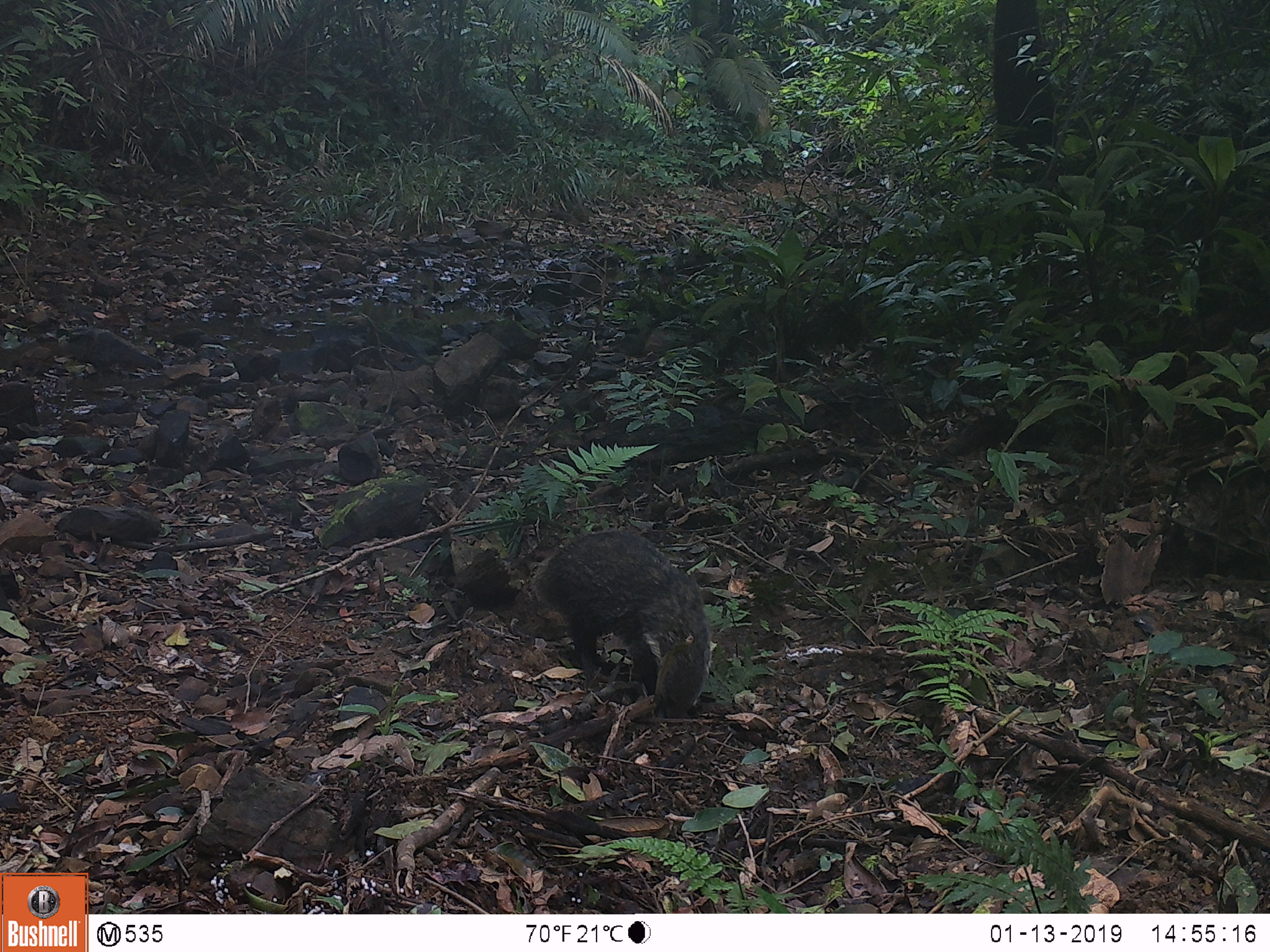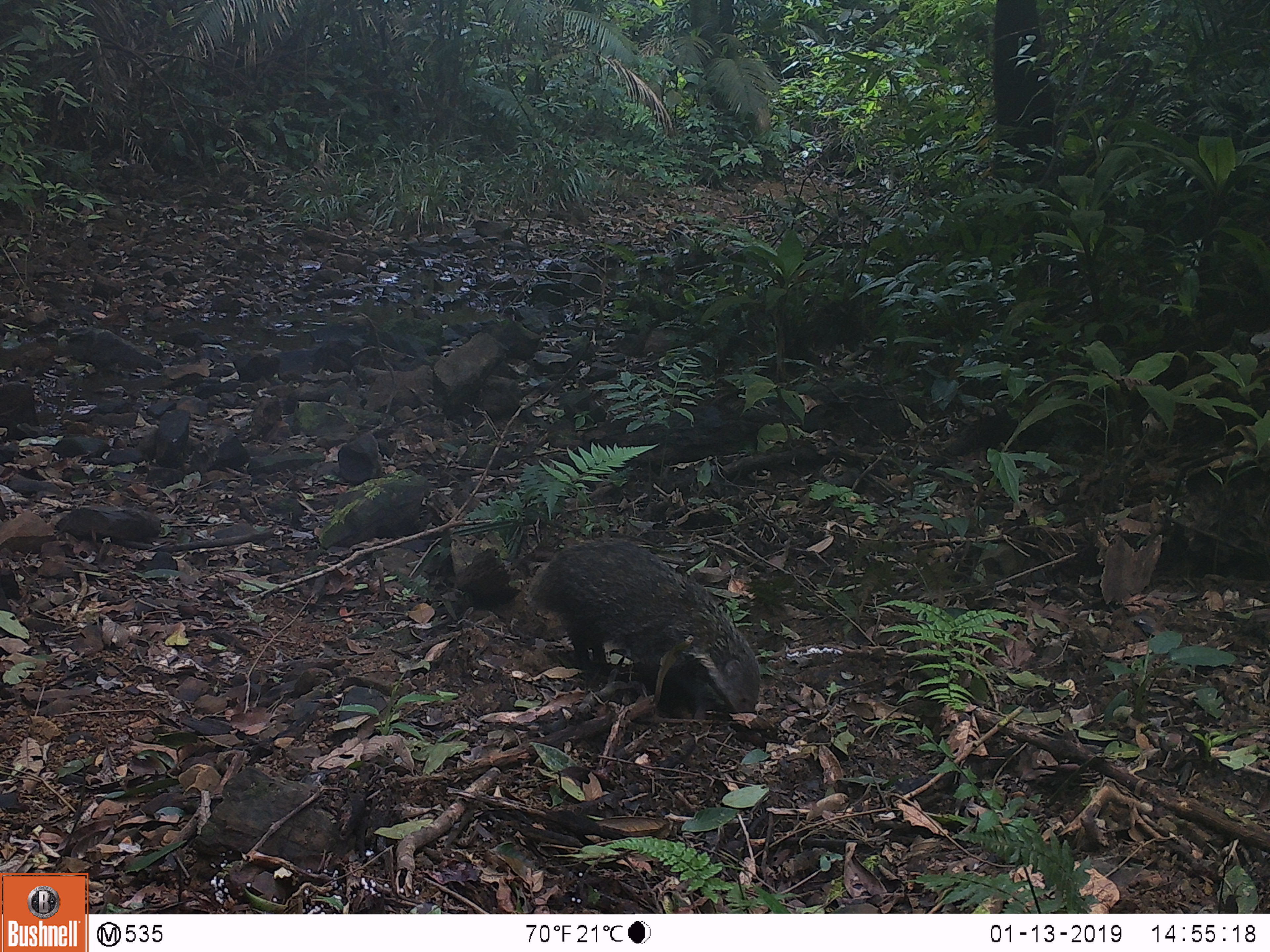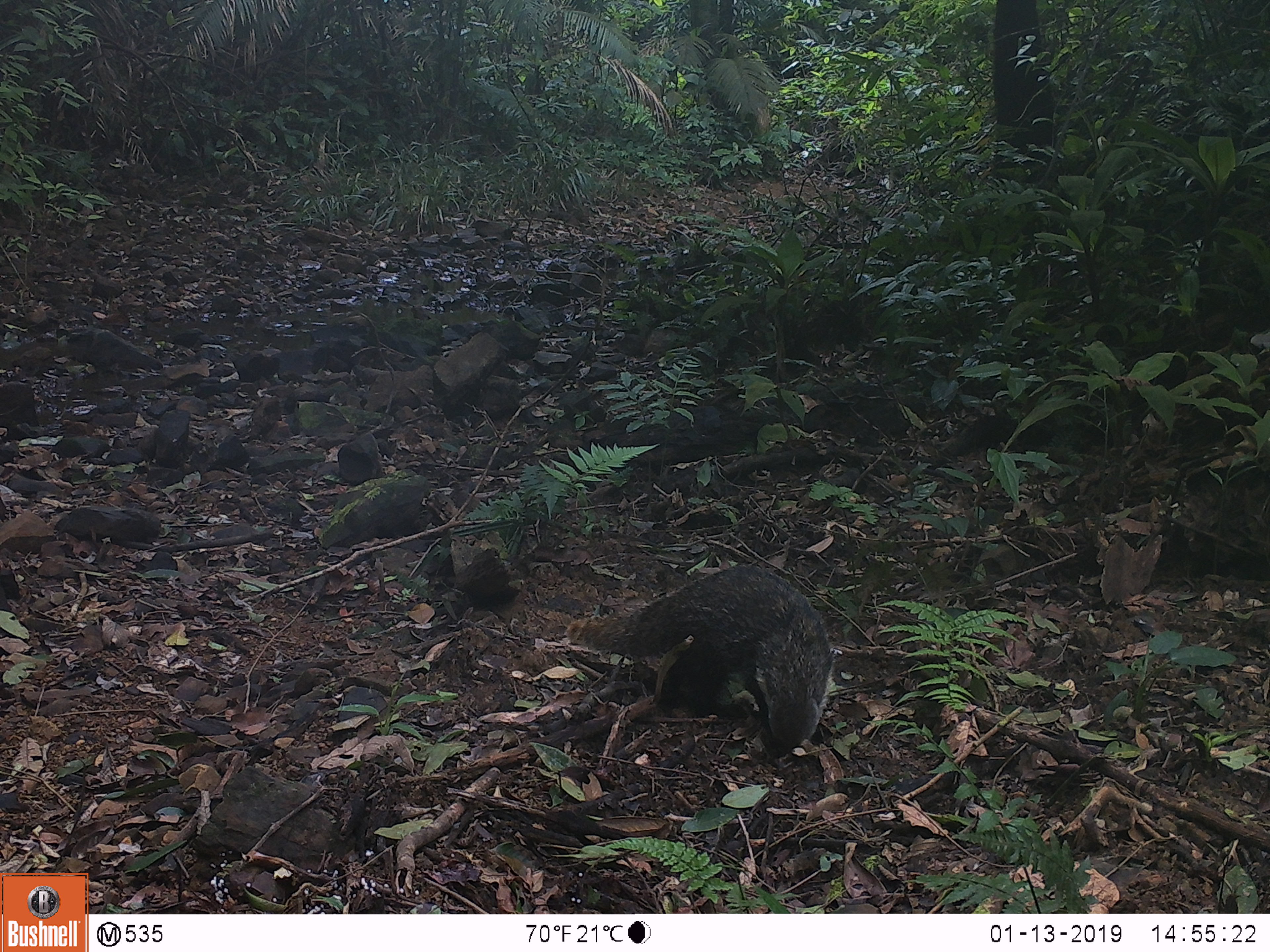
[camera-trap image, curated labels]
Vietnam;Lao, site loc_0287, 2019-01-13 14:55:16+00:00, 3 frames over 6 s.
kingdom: Animalia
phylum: Chordata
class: Mammalia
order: Carnivora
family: Herpestidae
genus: Urva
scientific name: Urva urva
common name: crab-eating mongoose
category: crab eating mongoose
Crab eating mongoose (crab-eating mongoose) (Urva urva). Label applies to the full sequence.